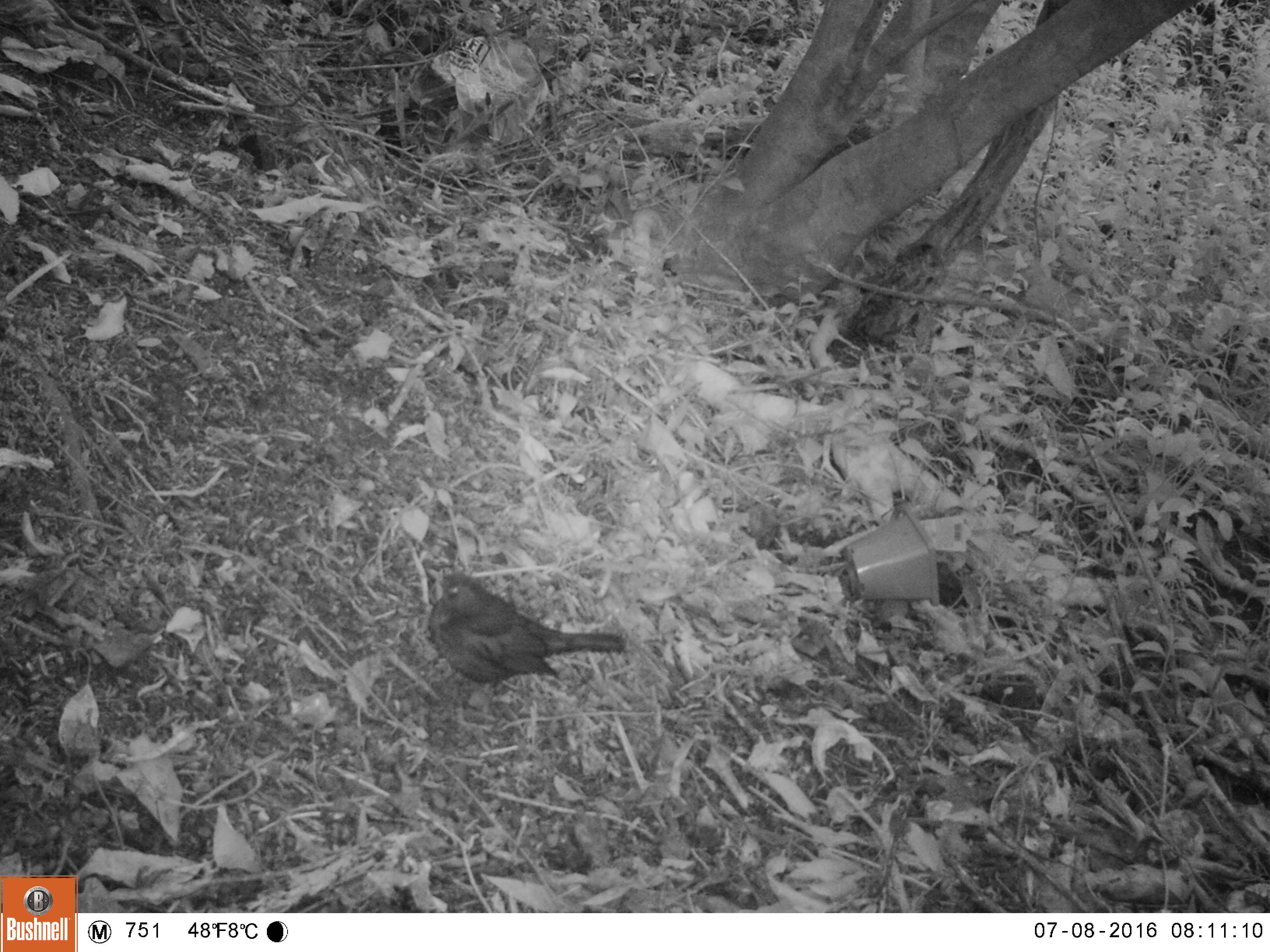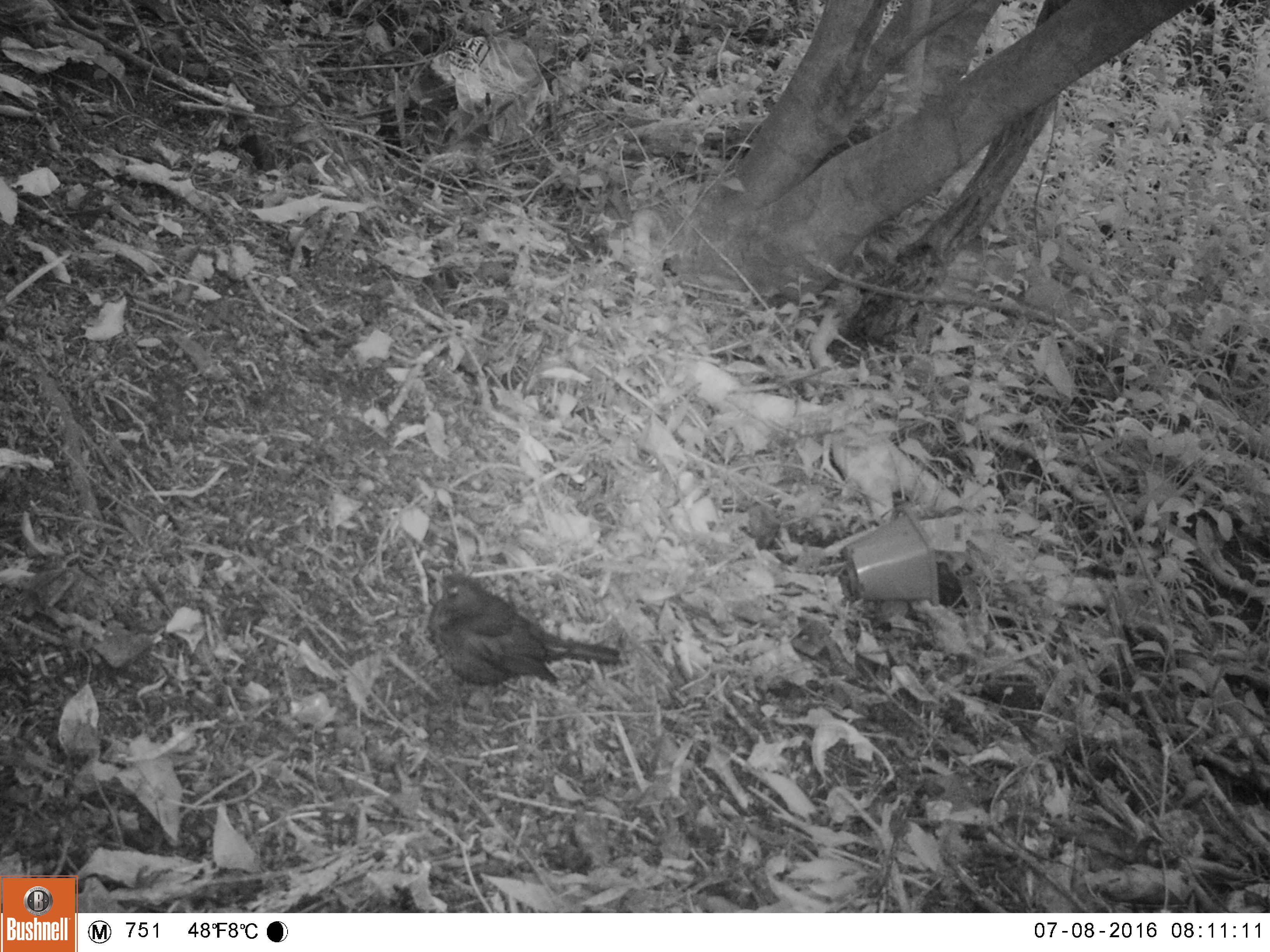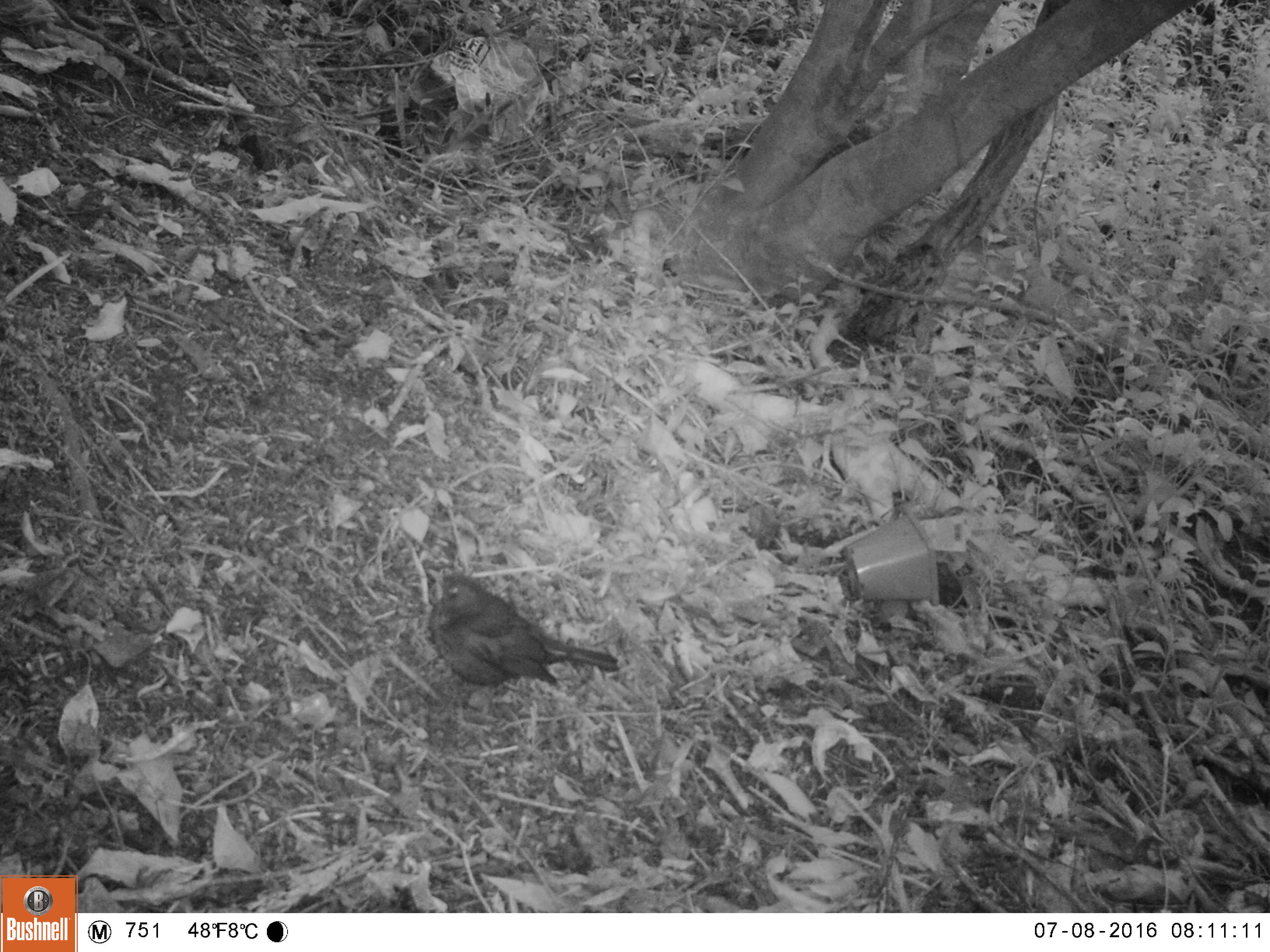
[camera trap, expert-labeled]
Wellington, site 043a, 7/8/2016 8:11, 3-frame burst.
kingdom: Animalia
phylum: Chordata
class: Aves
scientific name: Aves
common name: bird